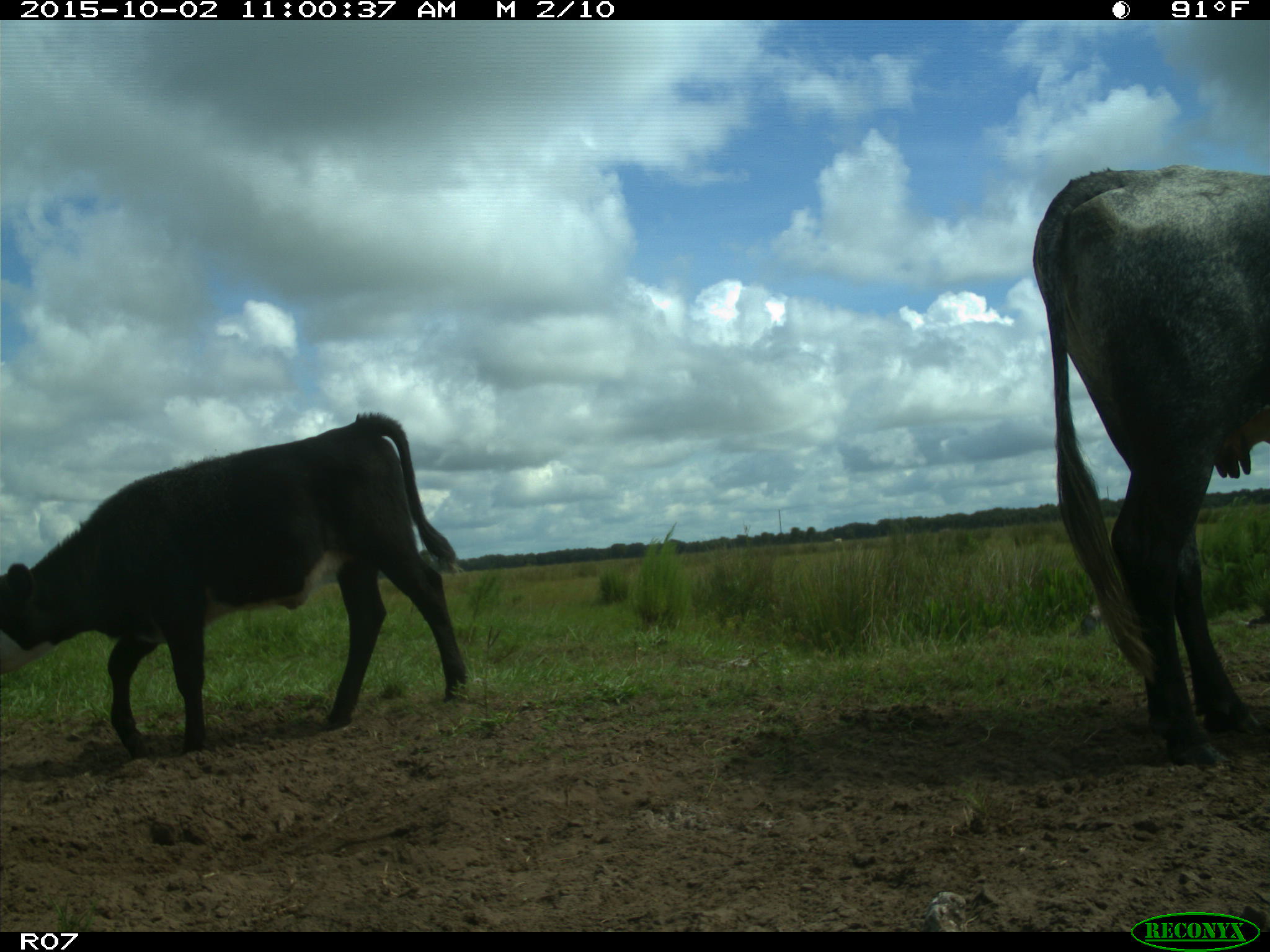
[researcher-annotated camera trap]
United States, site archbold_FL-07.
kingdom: Animalia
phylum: Chordata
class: Mammalia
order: Artiodactyla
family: Bovidae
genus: Bos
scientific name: Bos taurus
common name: domestic cow